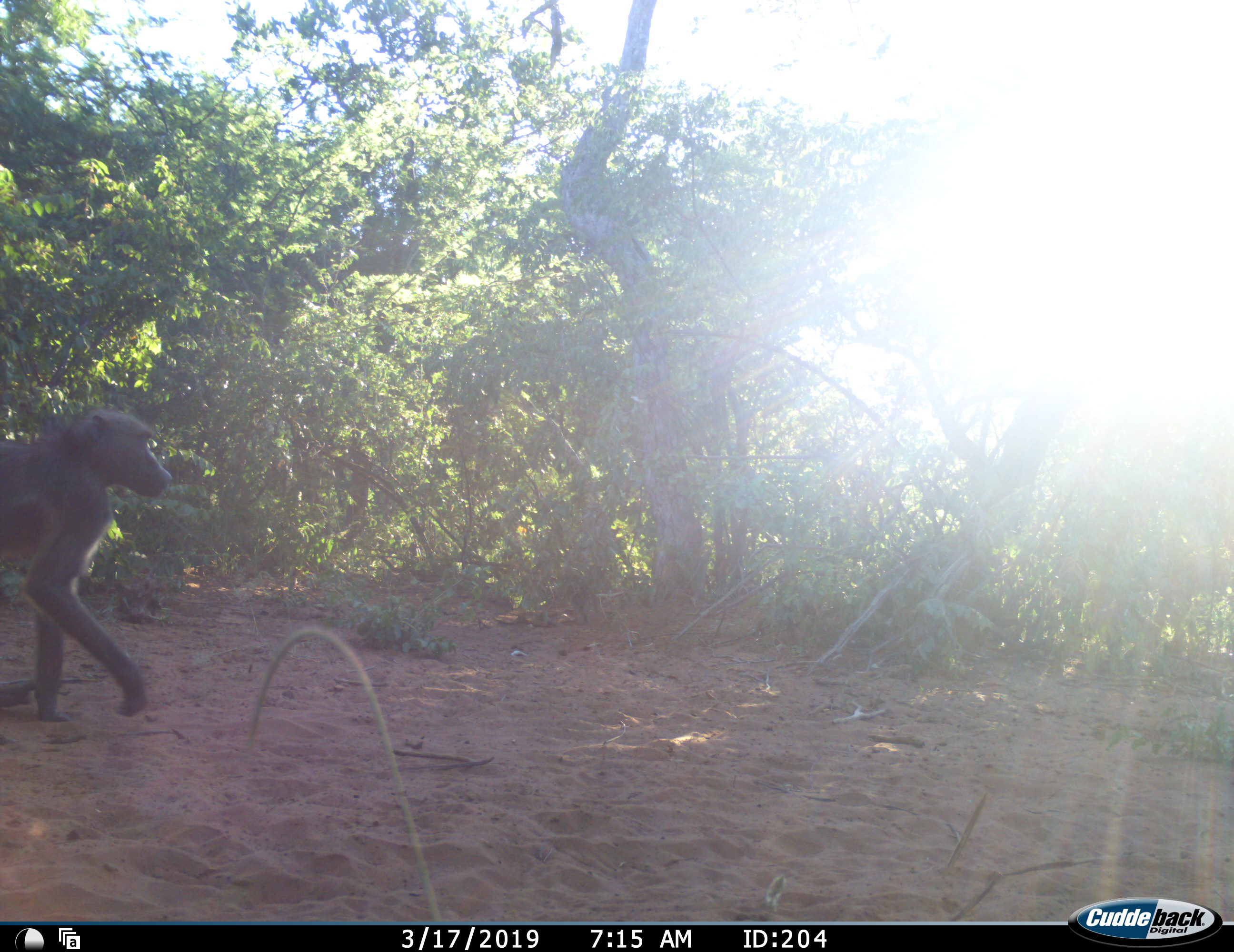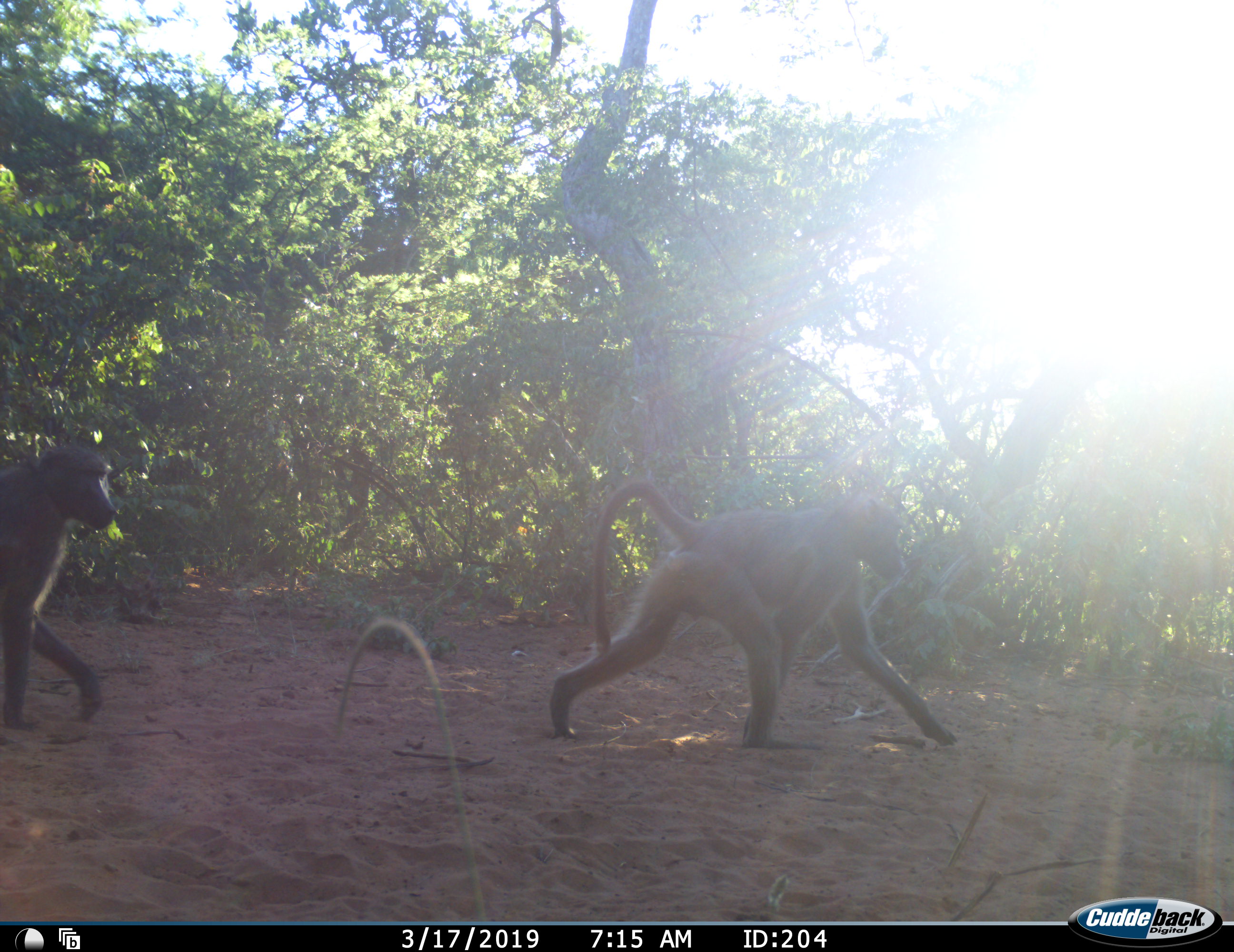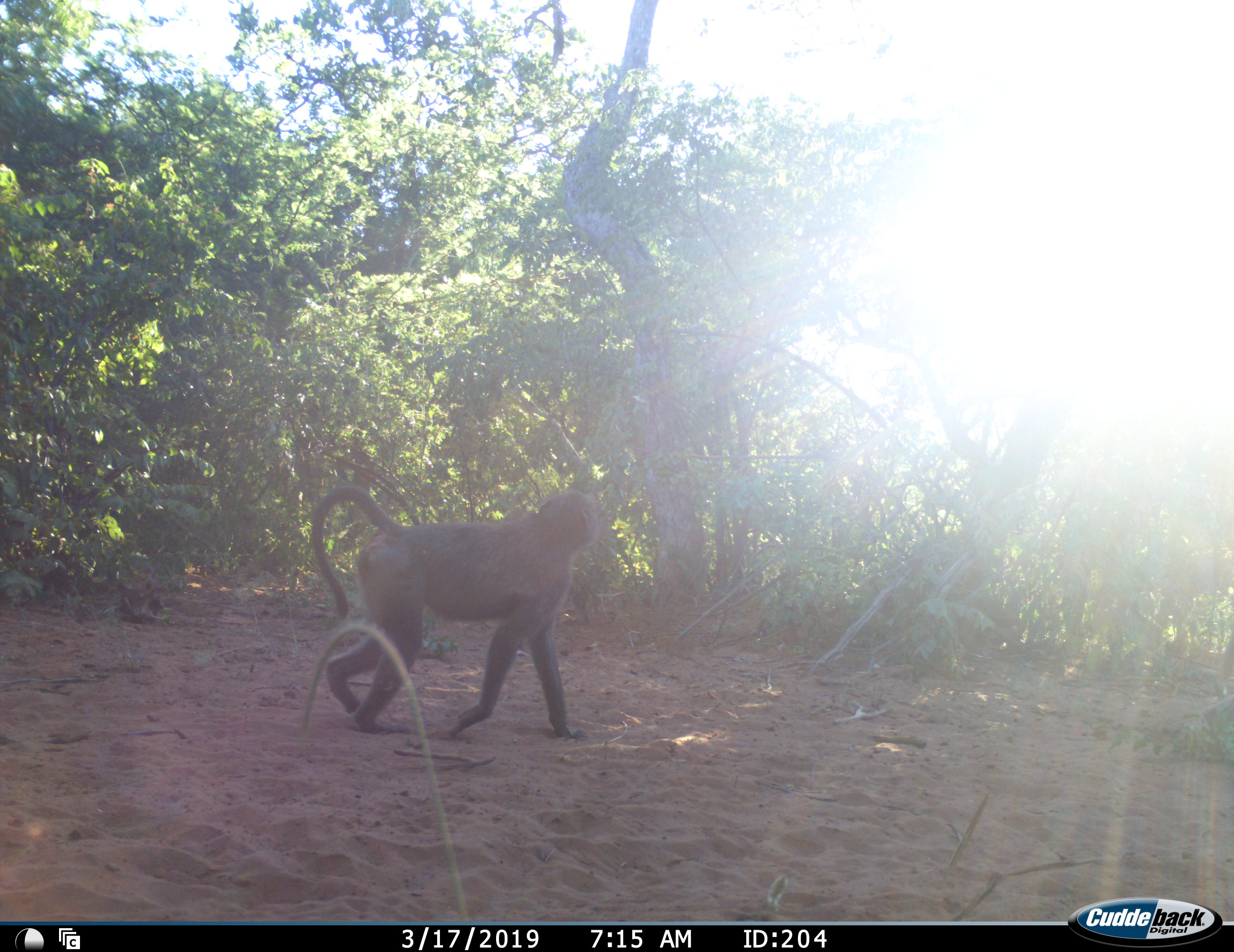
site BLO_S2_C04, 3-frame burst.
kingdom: Animalia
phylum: Chordata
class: Mammalia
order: Primates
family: Cercopithecidae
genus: Papio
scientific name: Papio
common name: baboon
Baboon (Papio), count 2. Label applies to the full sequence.